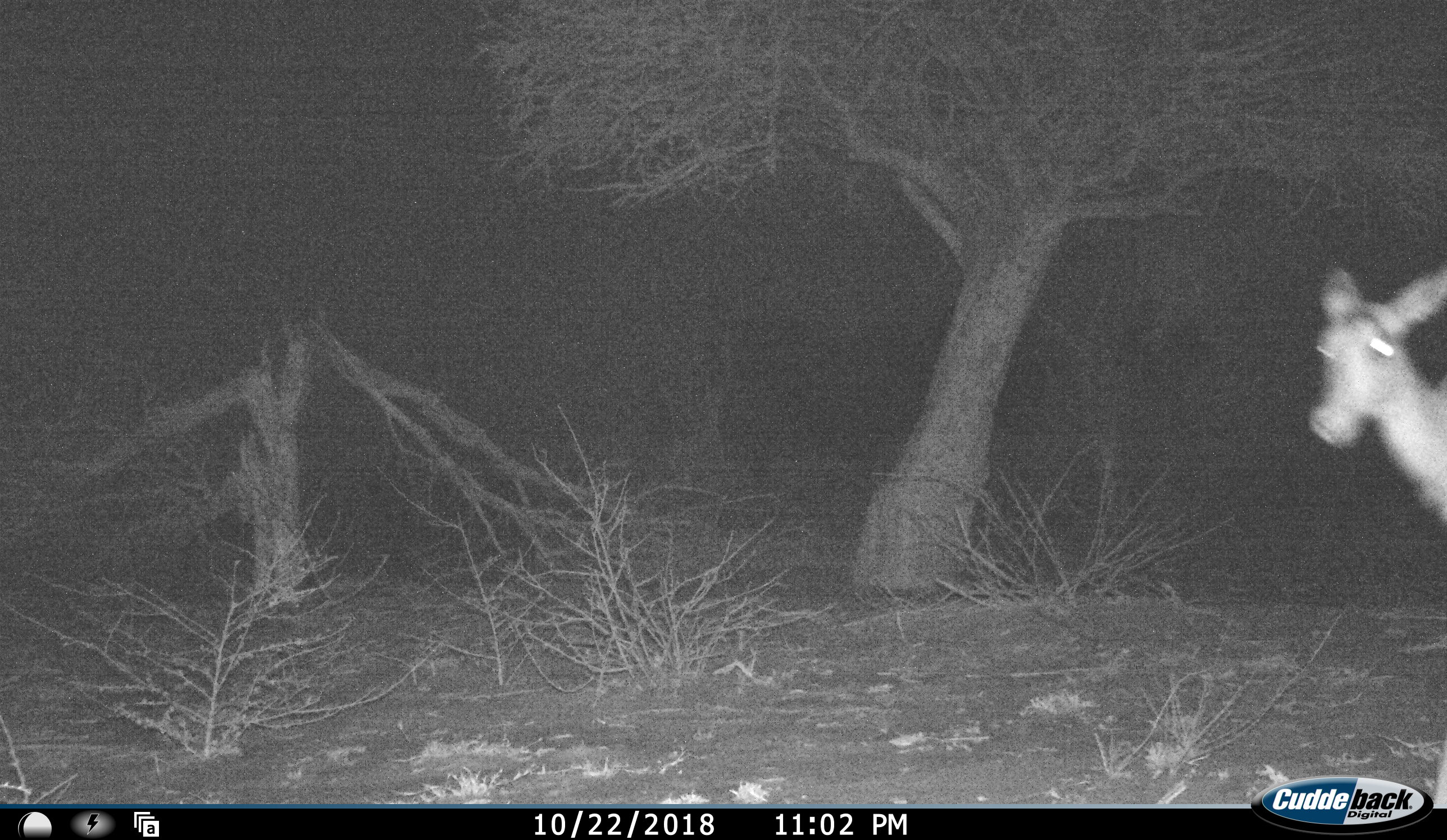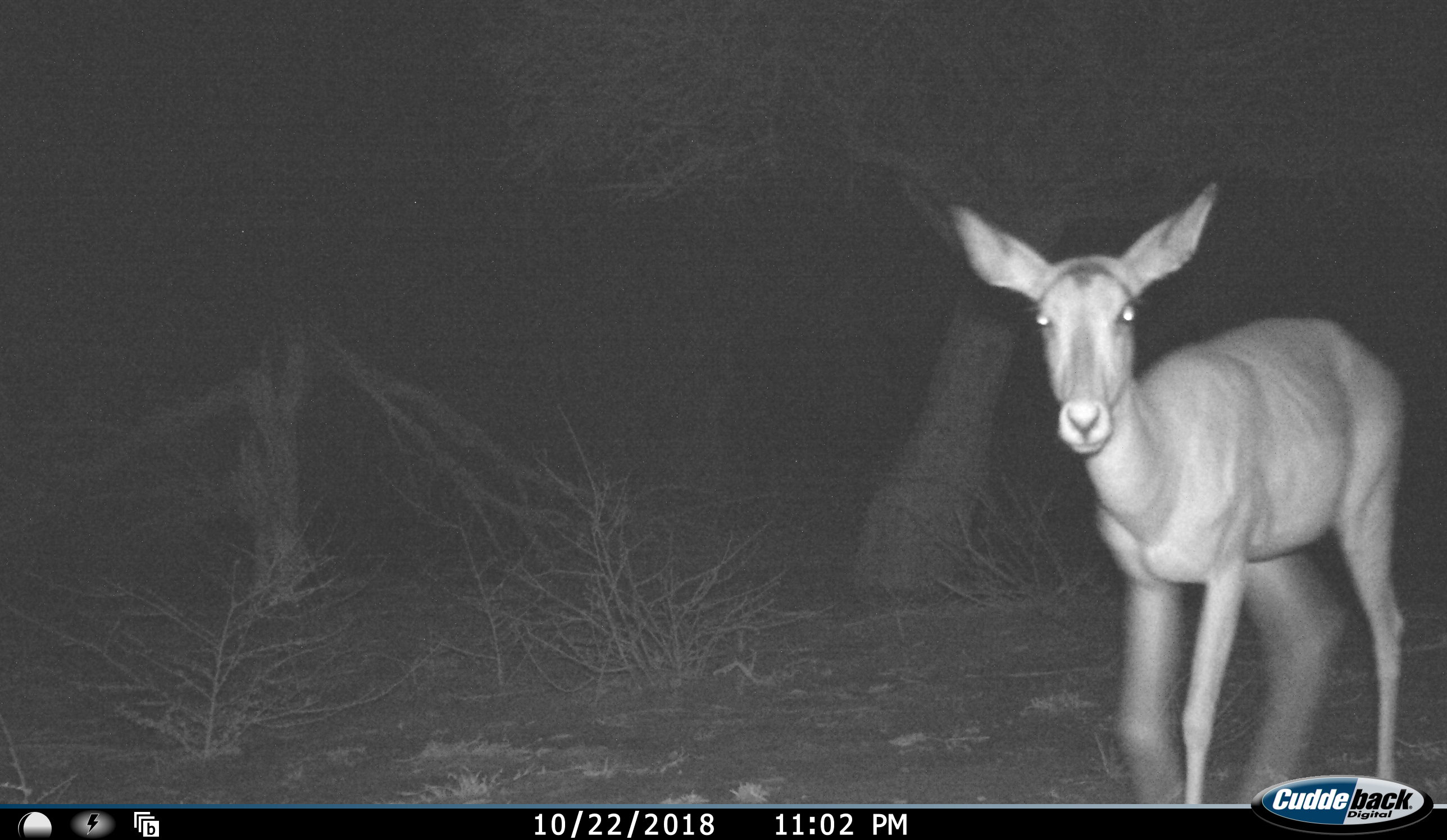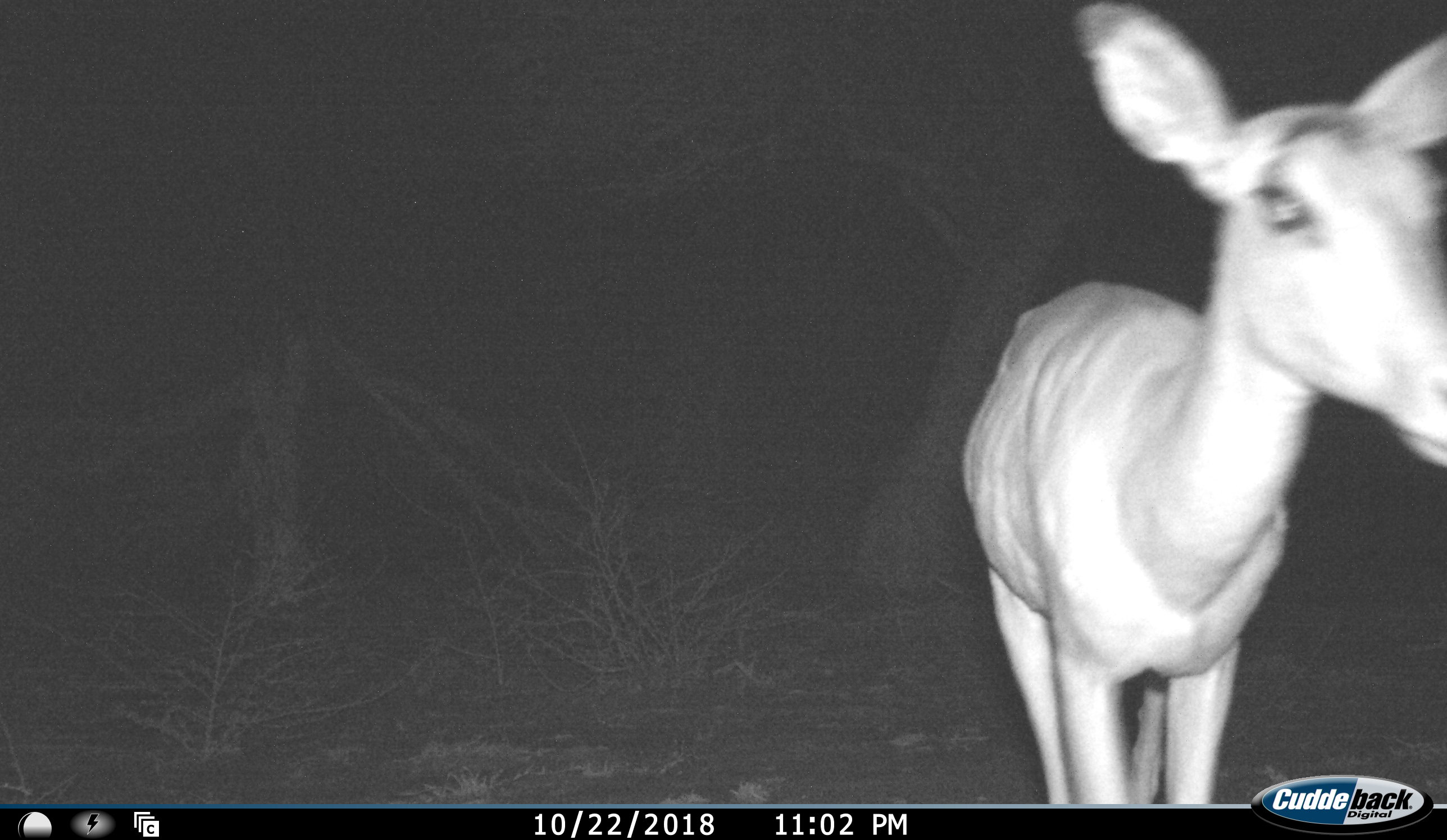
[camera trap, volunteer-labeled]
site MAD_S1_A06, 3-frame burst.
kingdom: Animalia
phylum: Chordata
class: Mammalia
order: Artiodactyla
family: Bovidae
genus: Aepyceros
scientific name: Aepyceros melampus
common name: impala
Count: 1.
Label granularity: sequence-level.